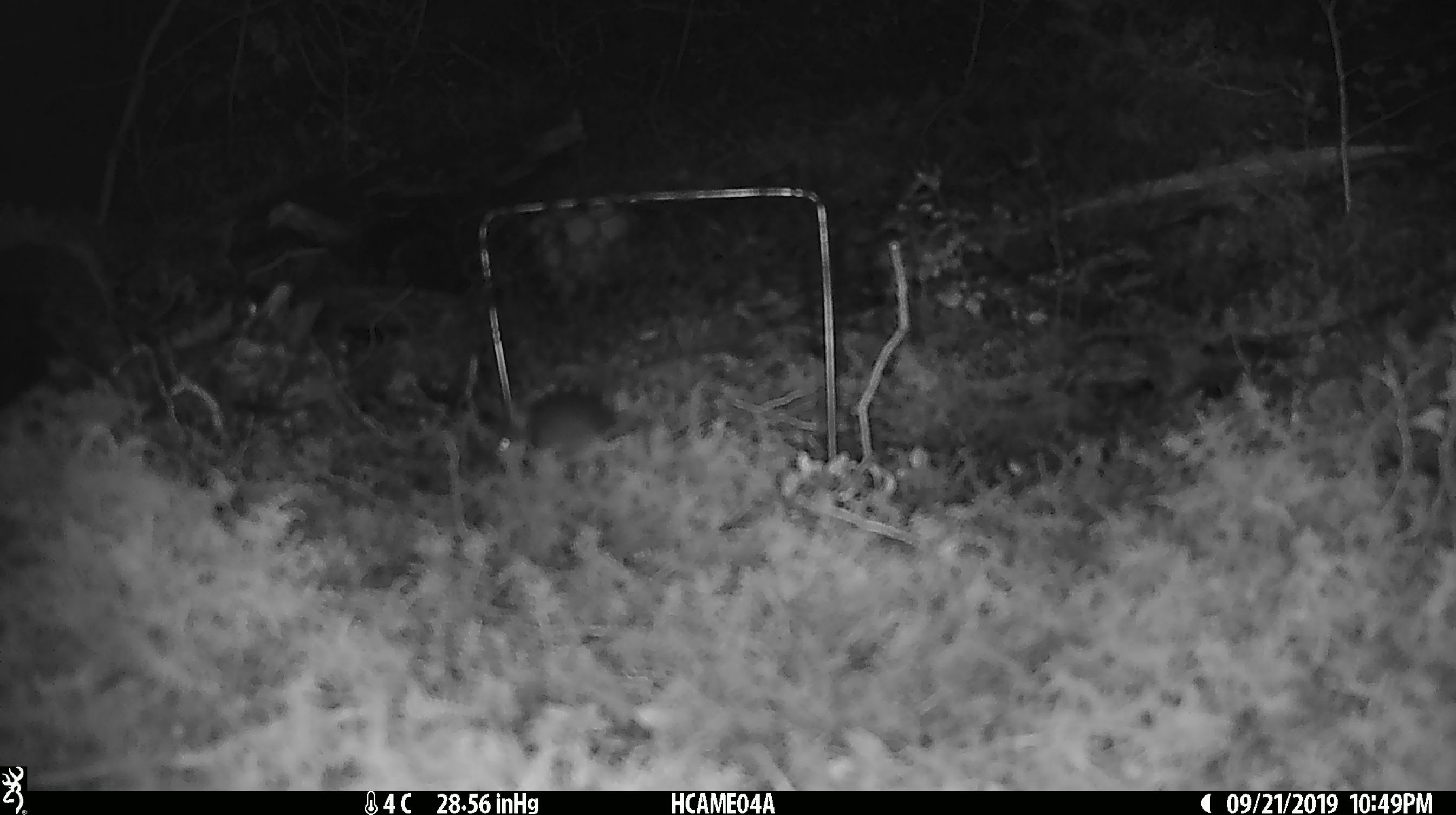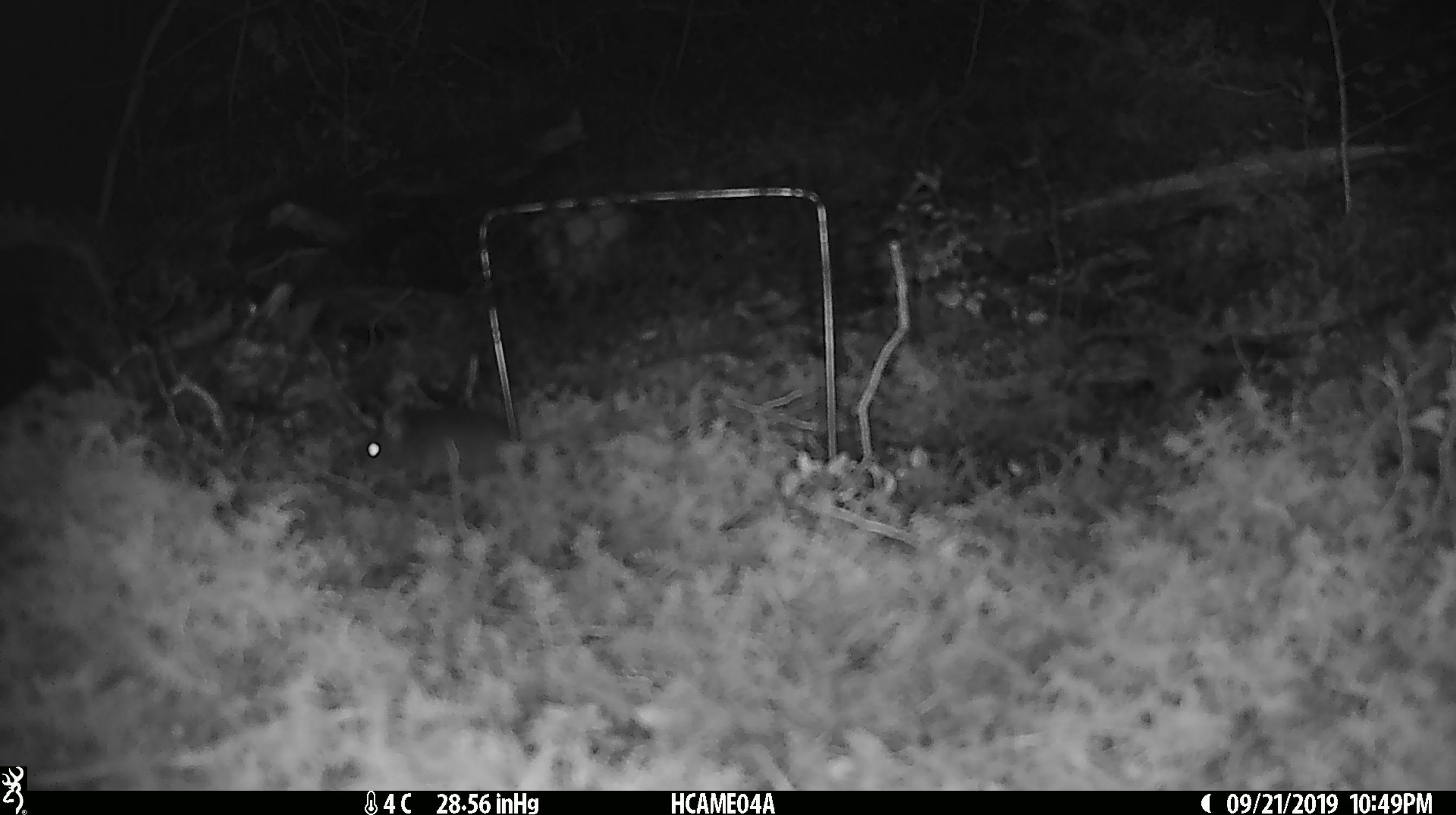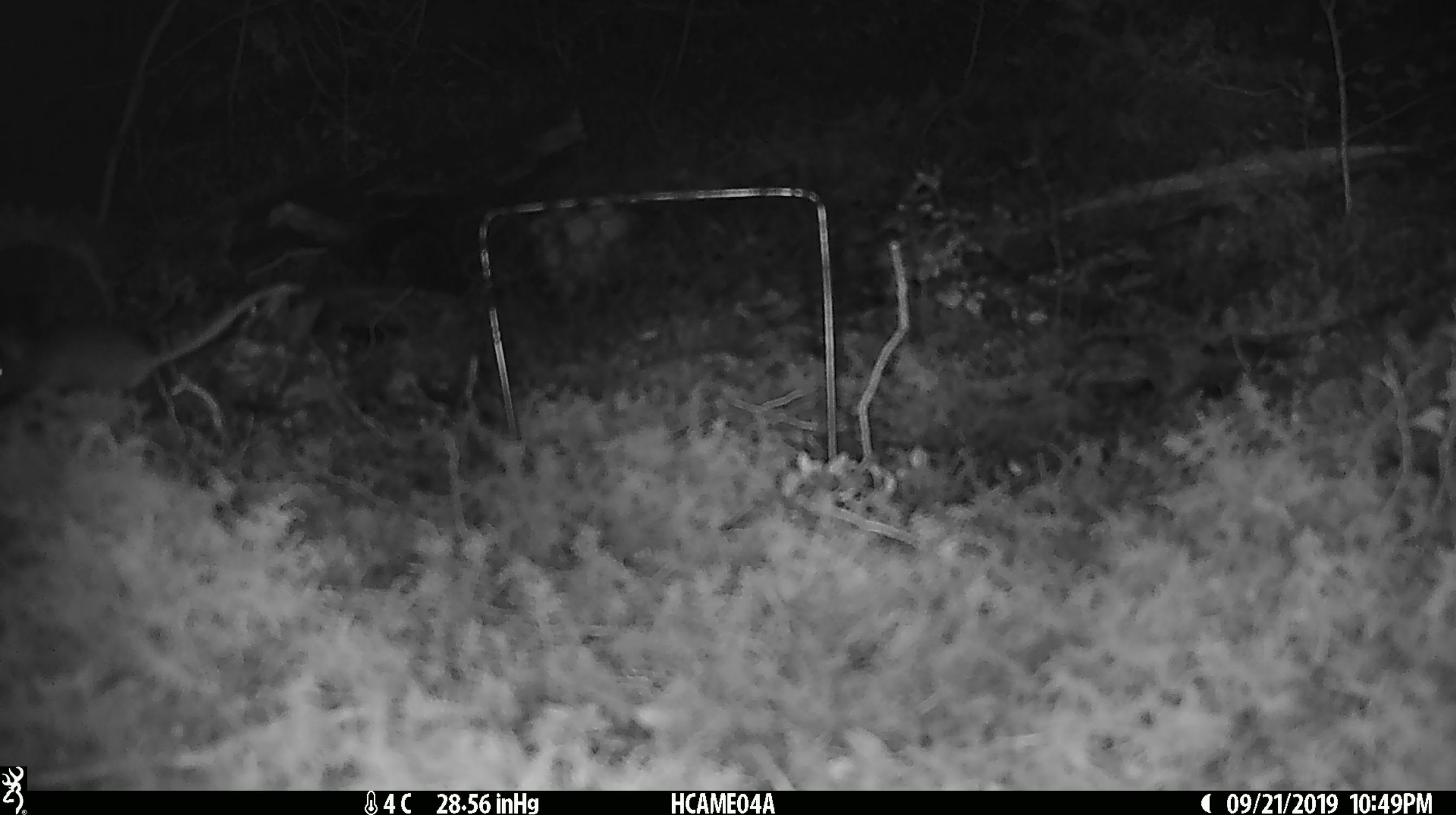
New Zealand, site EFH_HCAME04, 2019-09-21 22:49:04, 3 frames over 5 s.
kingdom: Animalia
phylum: Chordata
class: Mammalia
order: Rodentia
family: Muridae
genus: Mus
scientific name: Mus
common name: mouse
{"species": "mouse (Mus)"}